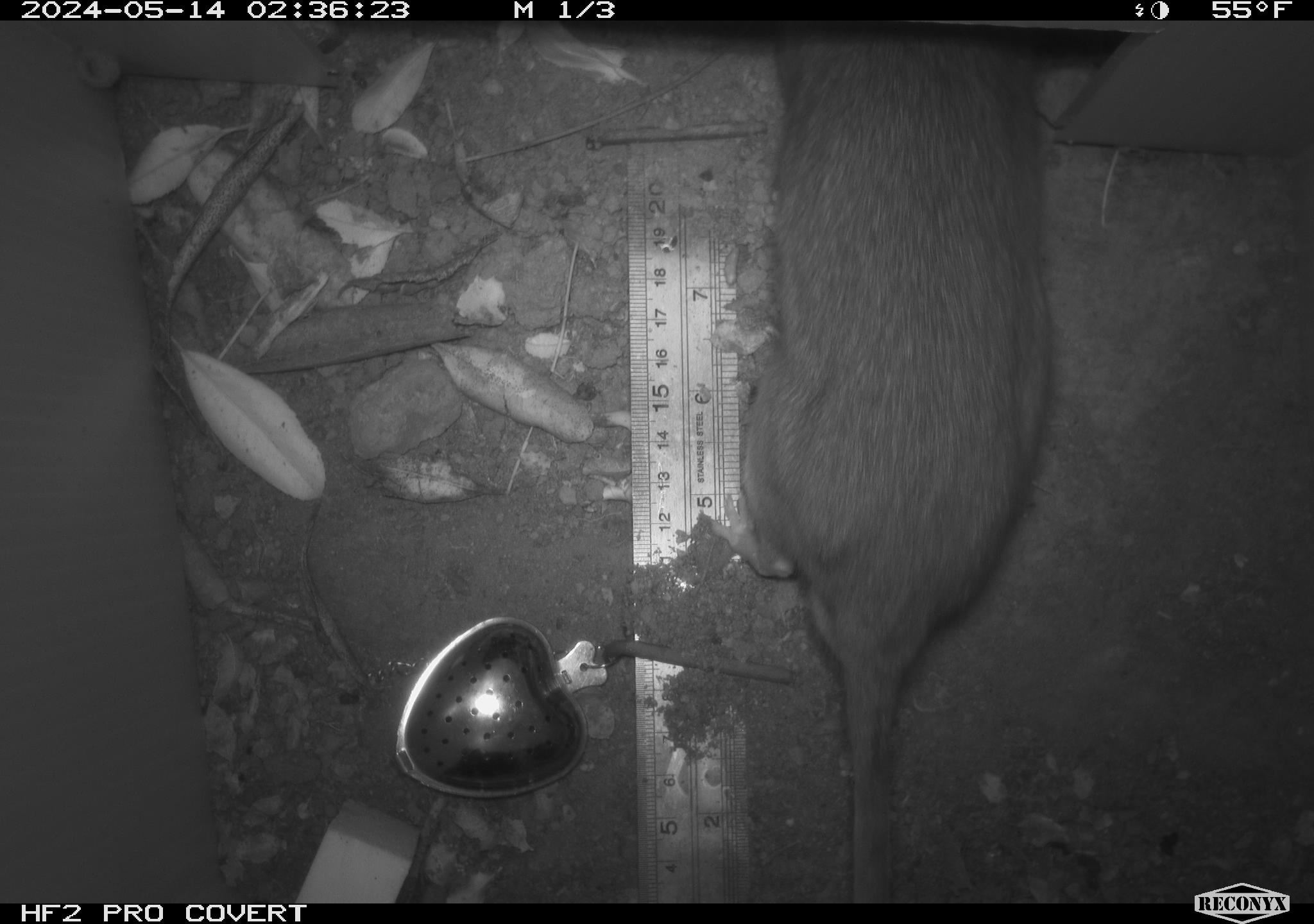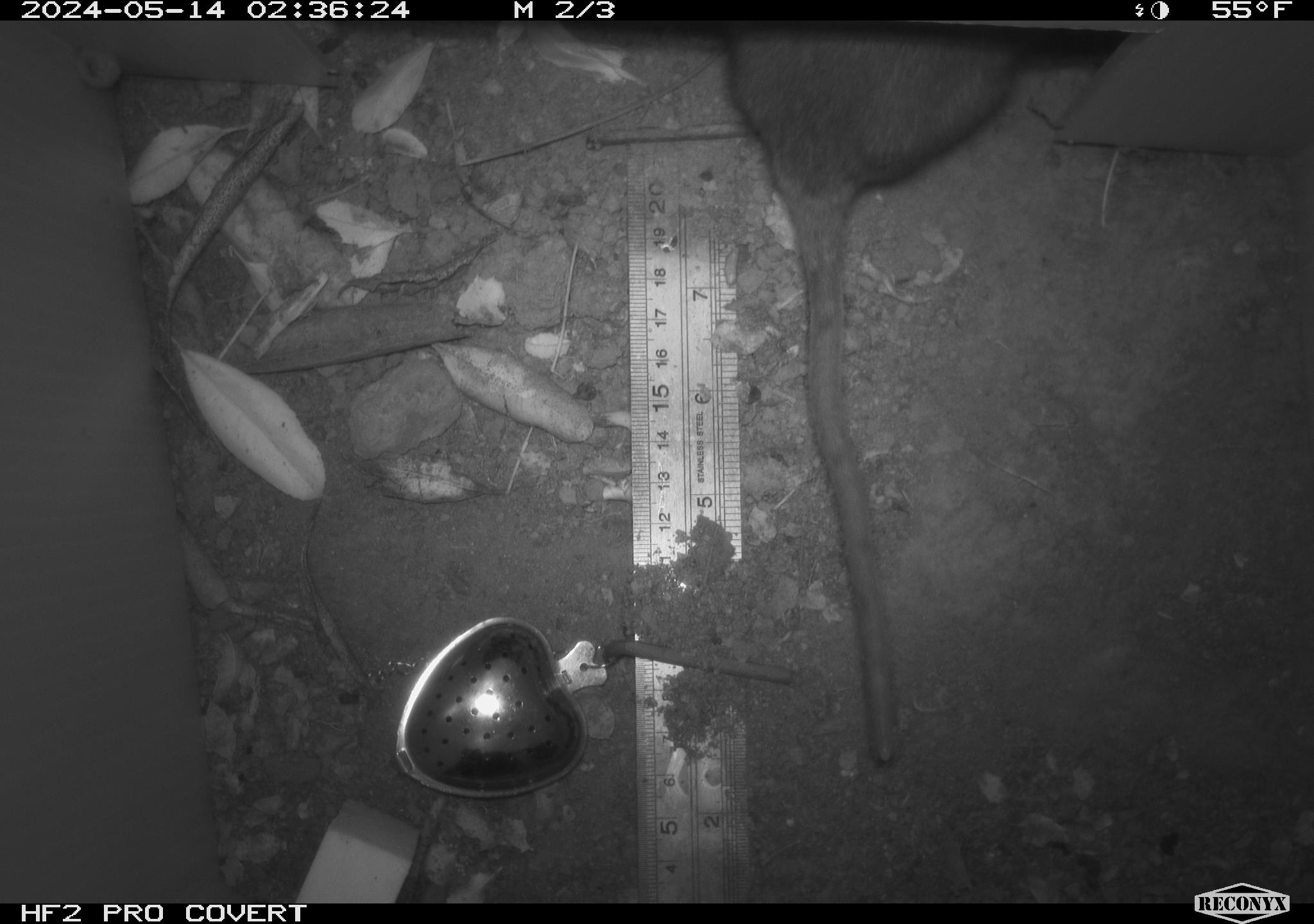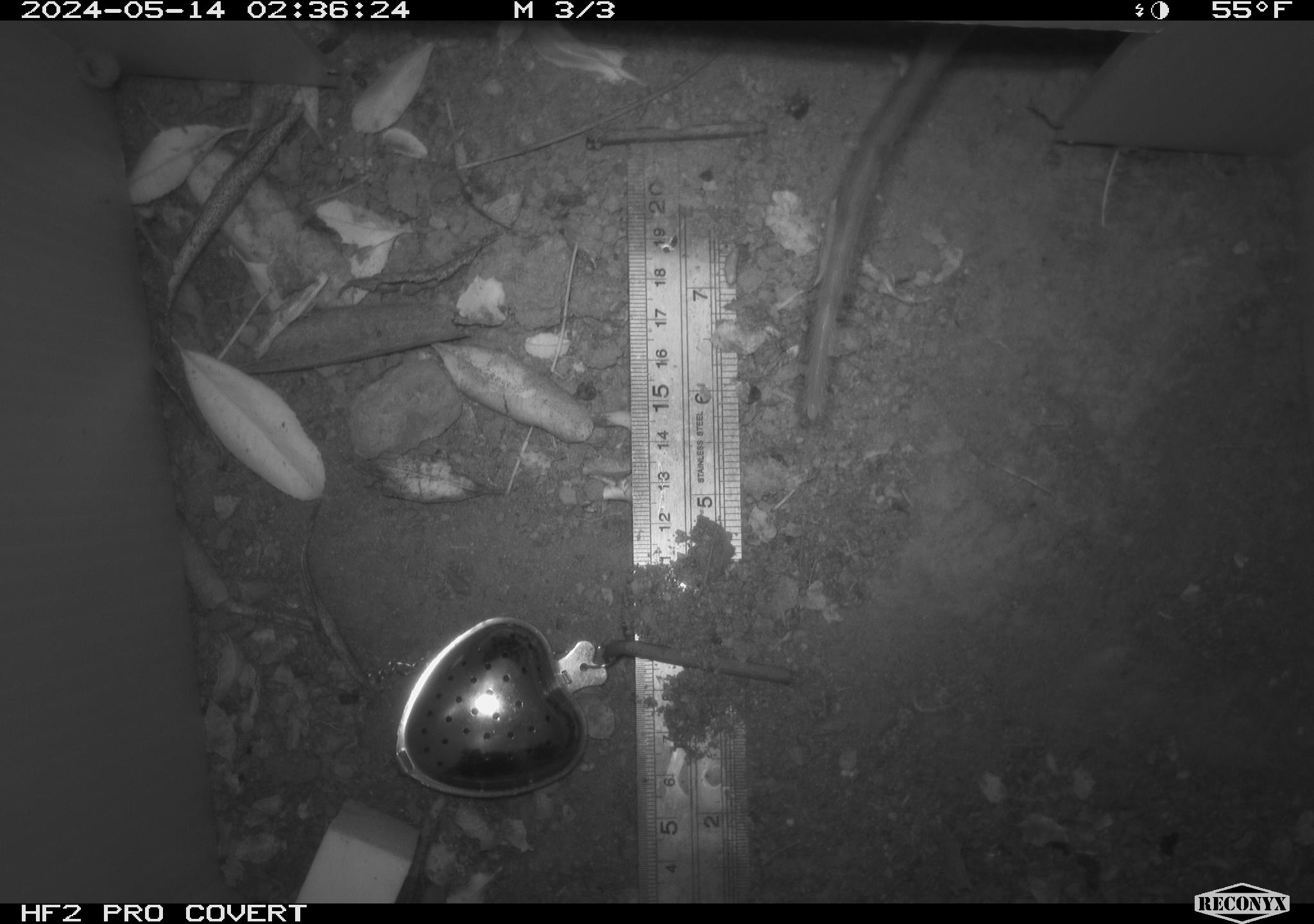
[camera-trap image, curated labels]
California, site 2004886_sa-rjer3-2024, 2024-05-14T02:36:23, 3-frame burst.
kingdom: Animalia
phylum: Chordata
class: Mammalia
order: Rodentia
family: Cricetidae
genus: Neotoma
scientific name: Neotoma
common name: pack rat or woodrat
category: neotoma species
Neotoma species (pack rat or woodrat) (Neotoma).